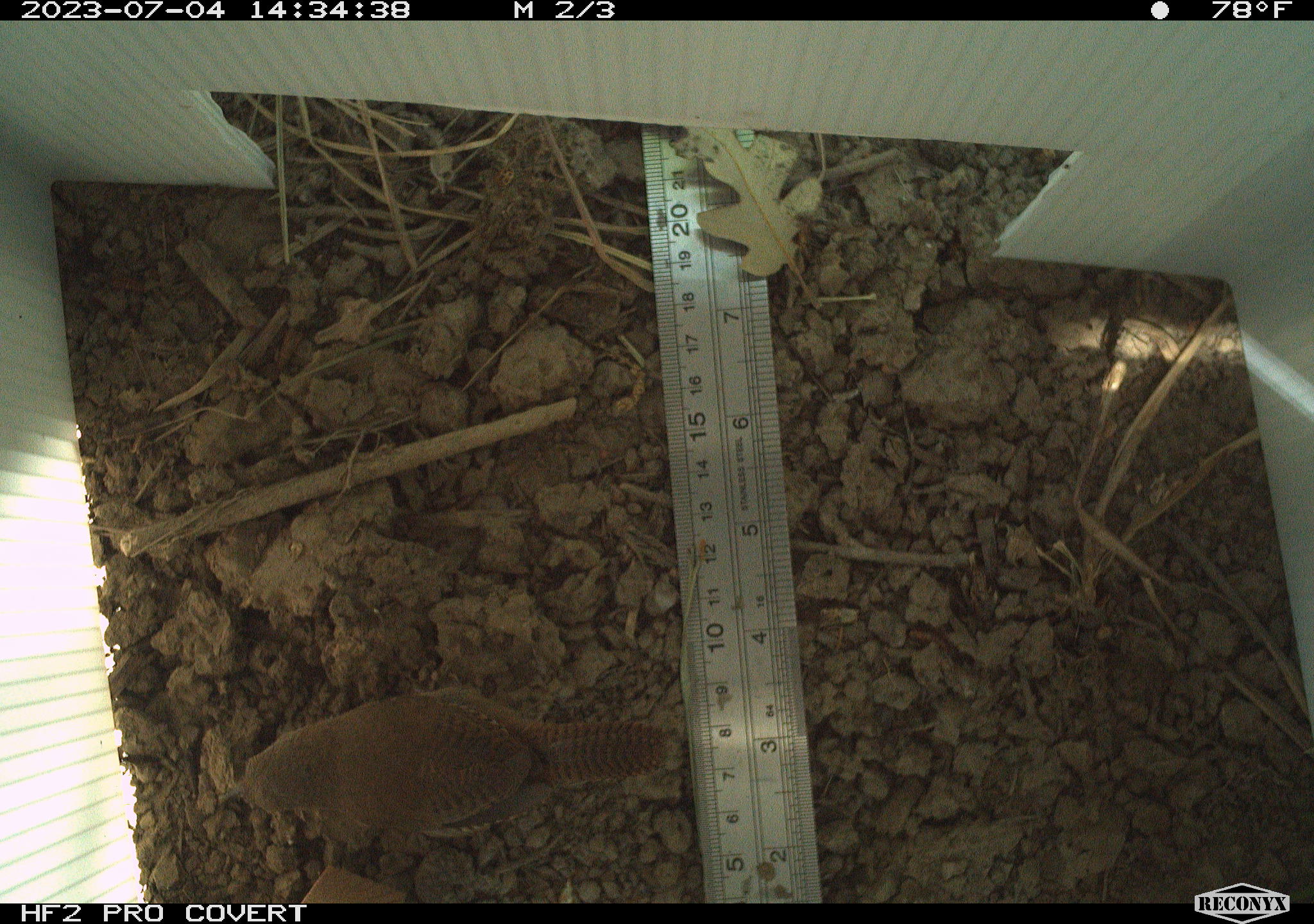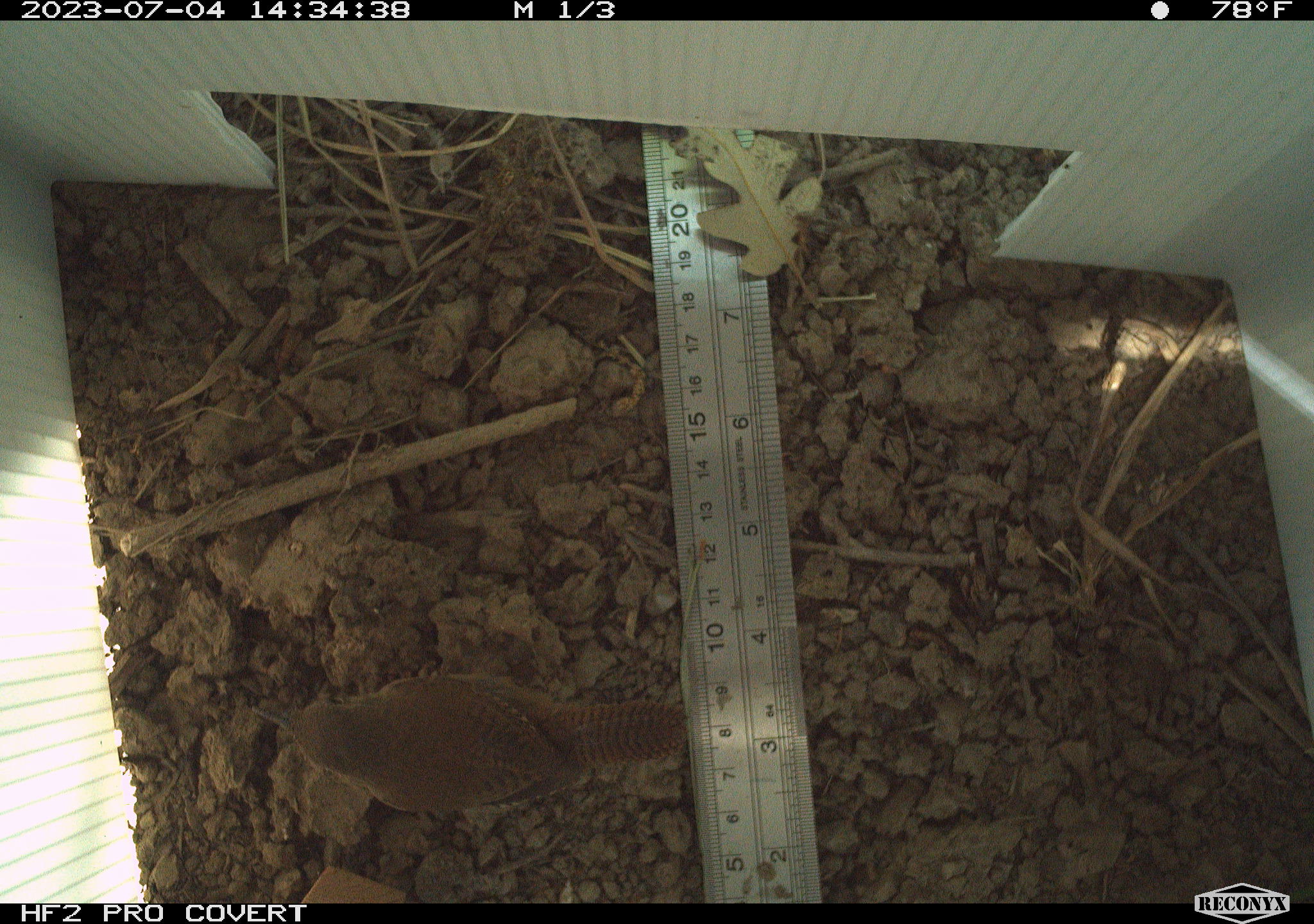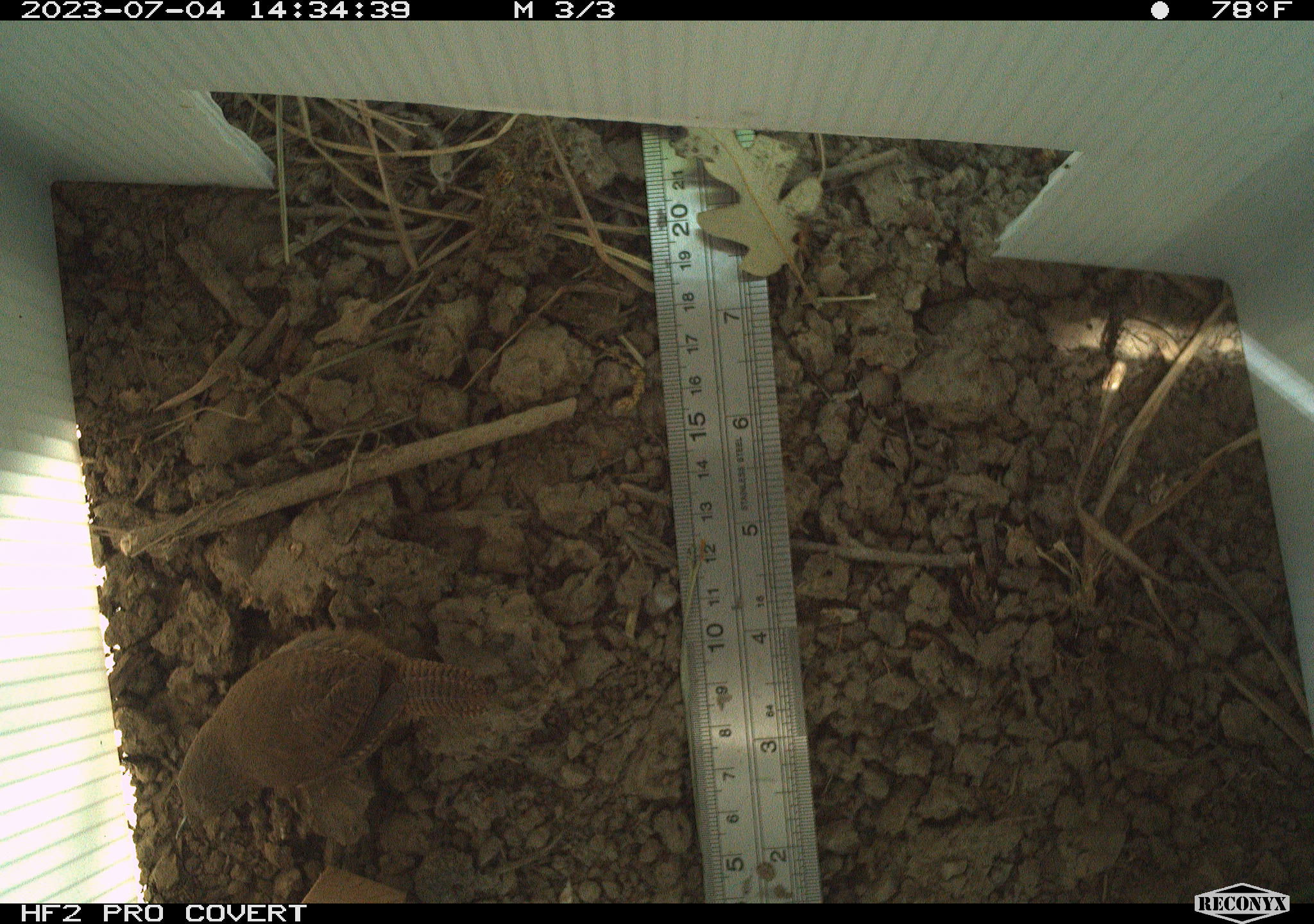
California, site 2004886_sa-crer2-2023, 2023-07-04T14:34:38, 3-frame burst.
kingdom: Animalia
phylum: Chordata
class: Aves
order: Passeriformes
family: Troglodytidae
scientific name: Troglodytidae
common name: wren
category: troglodytidae family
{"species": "troglodytidae family (wren) (Troglodytidae)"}